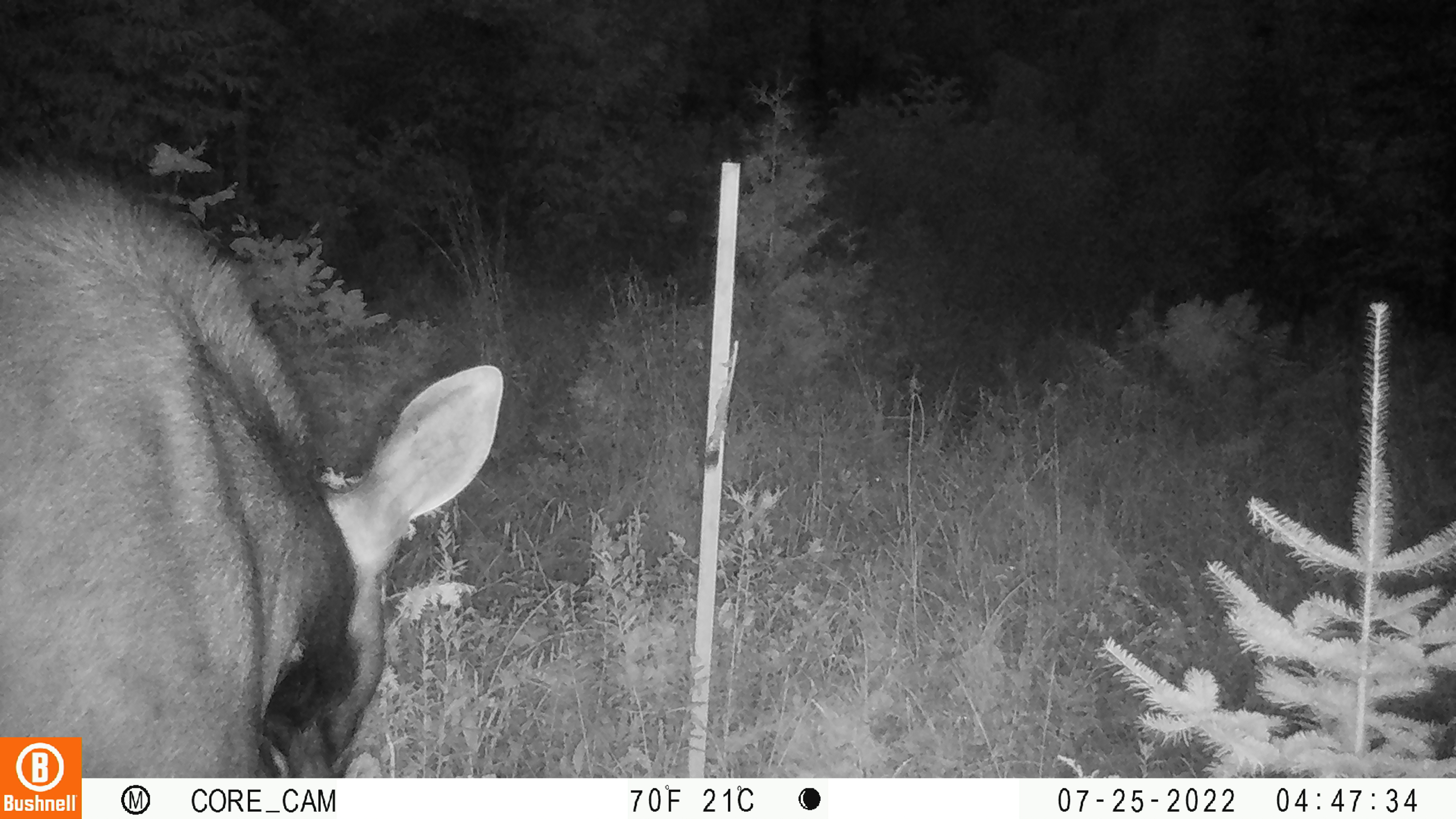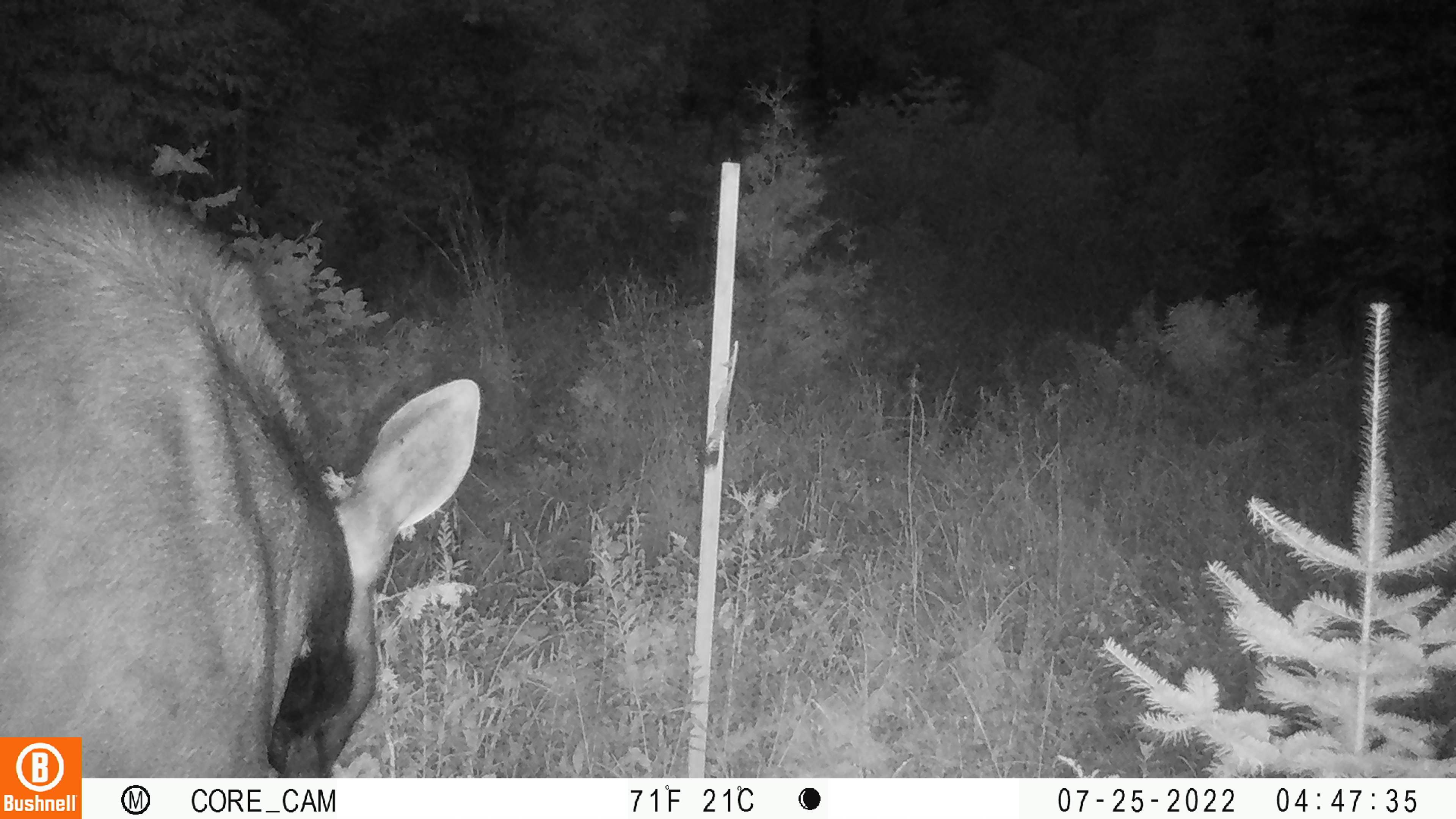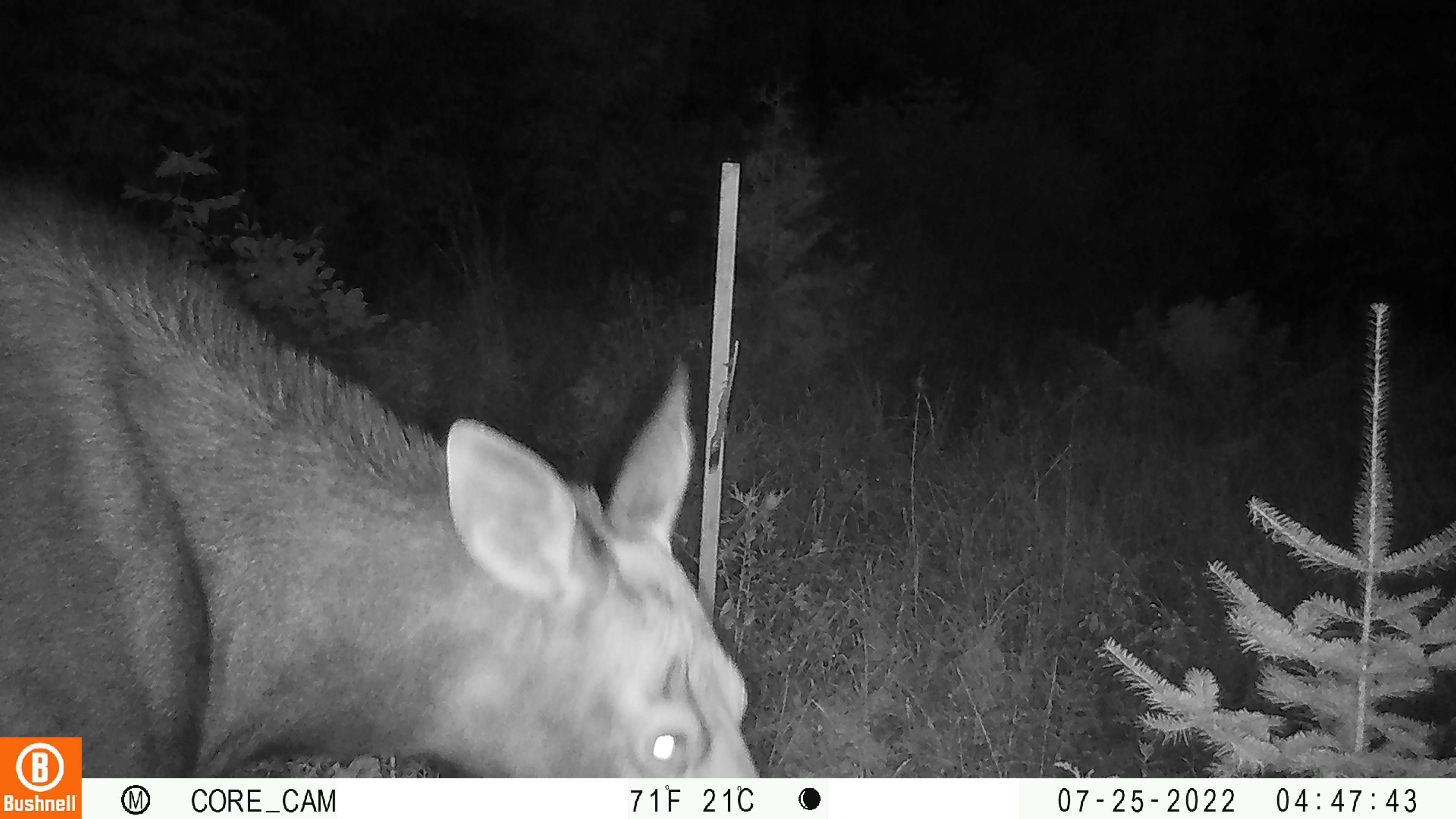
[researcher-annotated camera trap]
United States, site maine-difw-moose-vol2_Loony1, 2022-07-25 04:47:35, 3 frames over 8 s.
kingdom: Animalia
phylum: Chordata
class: Mammalia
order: Artiodactyla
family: Cervidae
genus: Alces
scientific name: Alces alces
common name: moose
Moose (Alces alces).